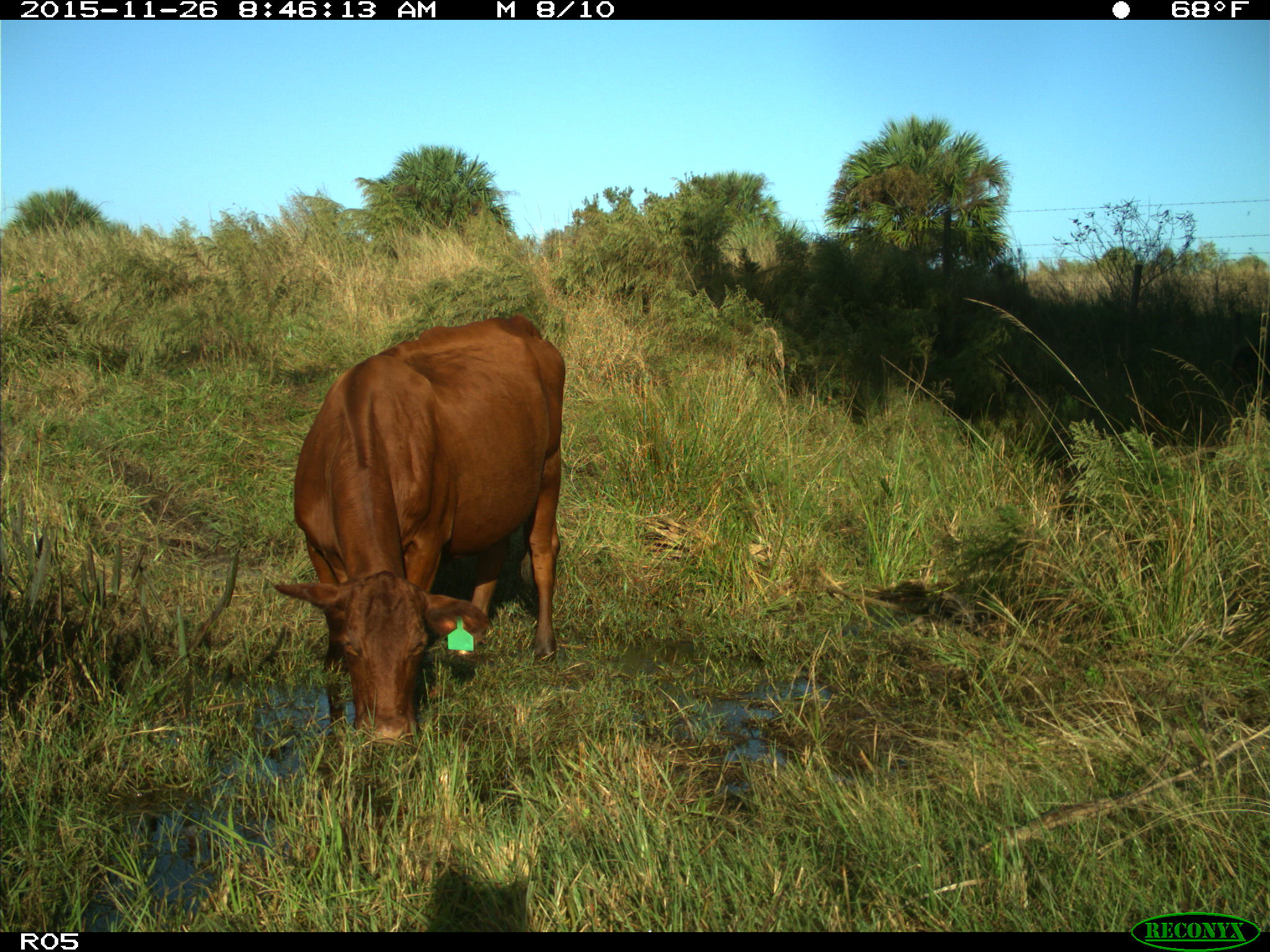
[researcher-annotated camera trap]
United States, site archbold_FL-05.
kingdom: Animalia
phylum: Chordata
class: Mammalia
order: Artiodactyla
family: Bovidae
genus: Bos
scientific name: Bos taurus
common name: domestic cow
Bos taurus (domestic cow).